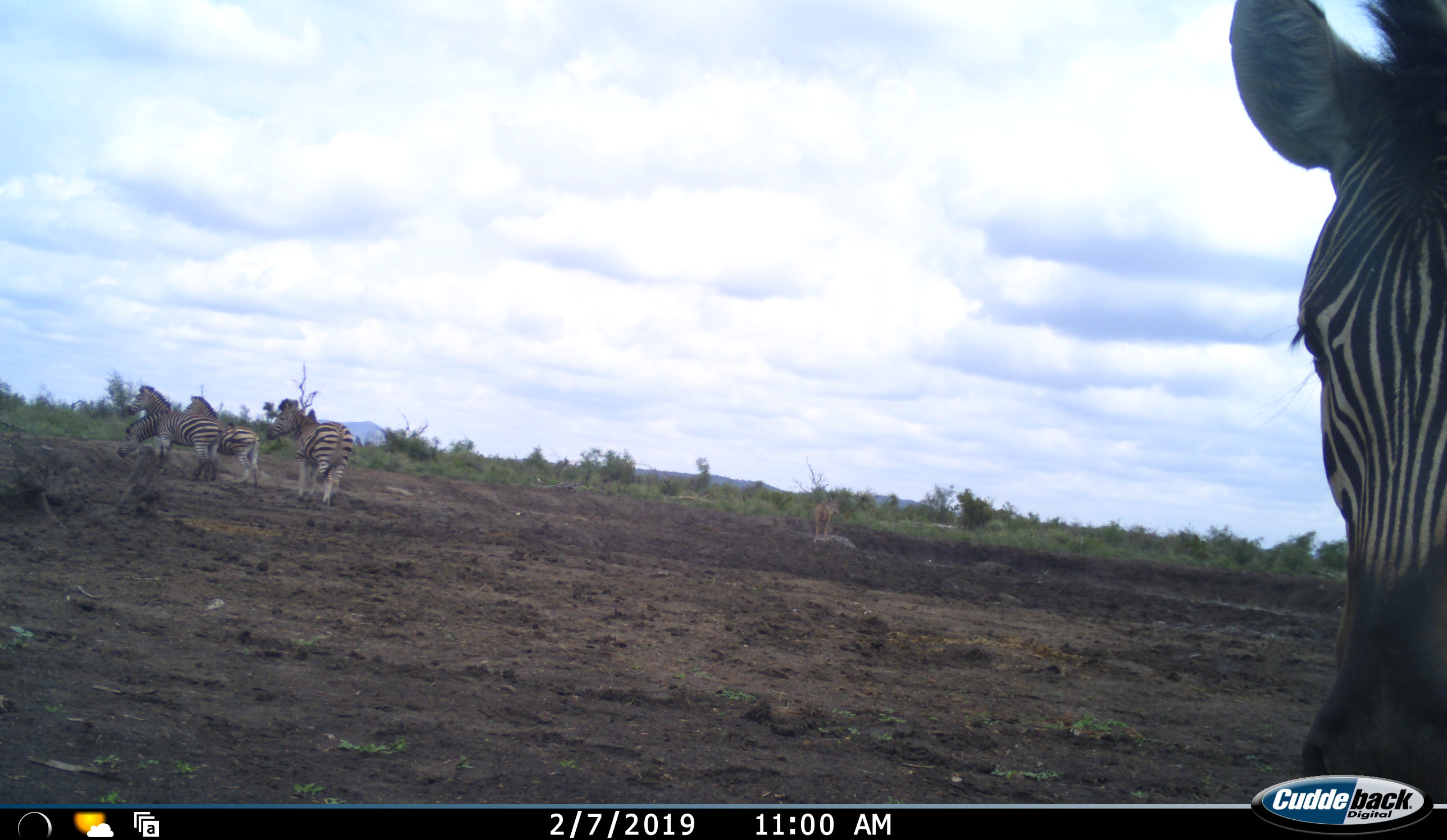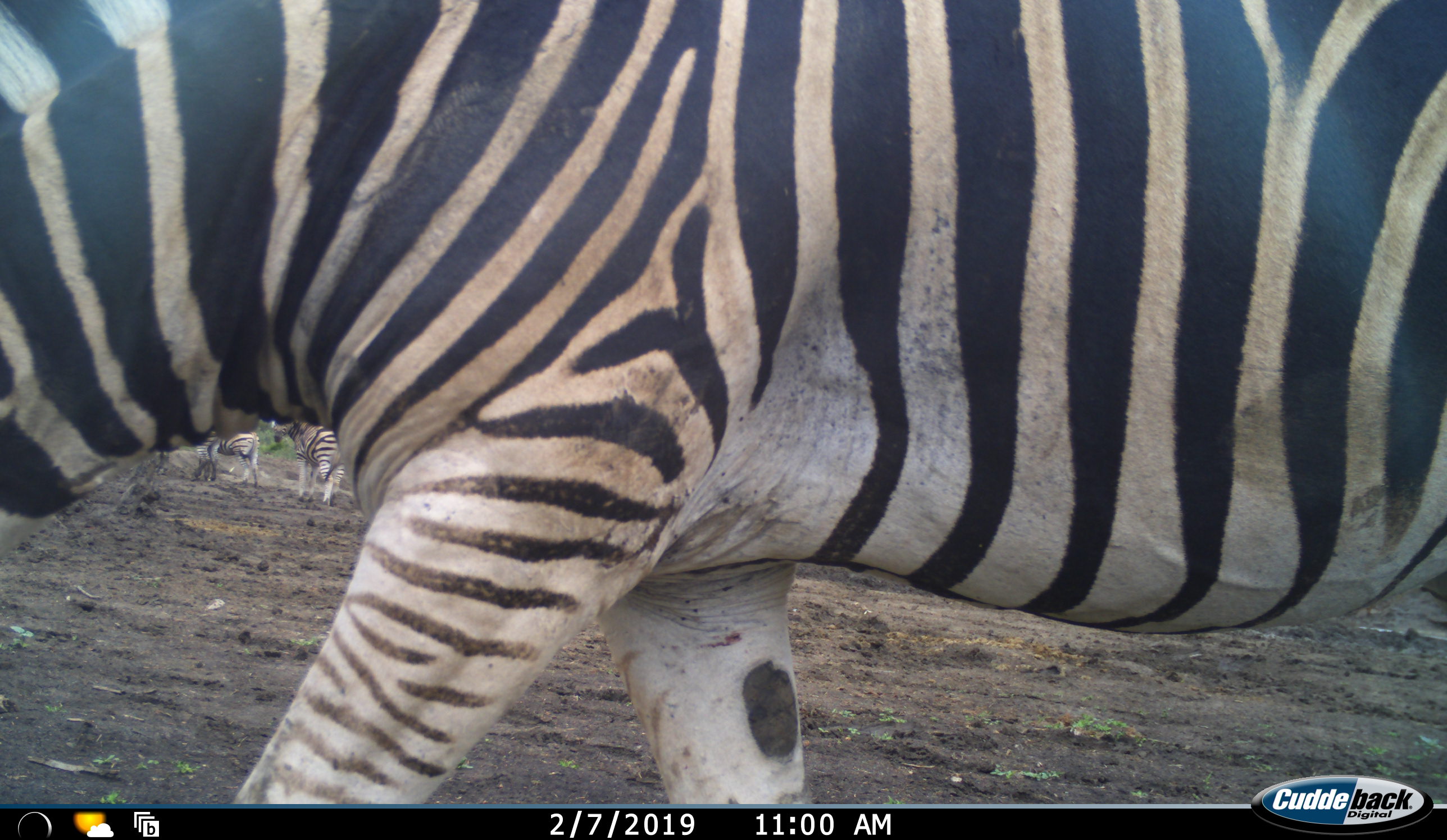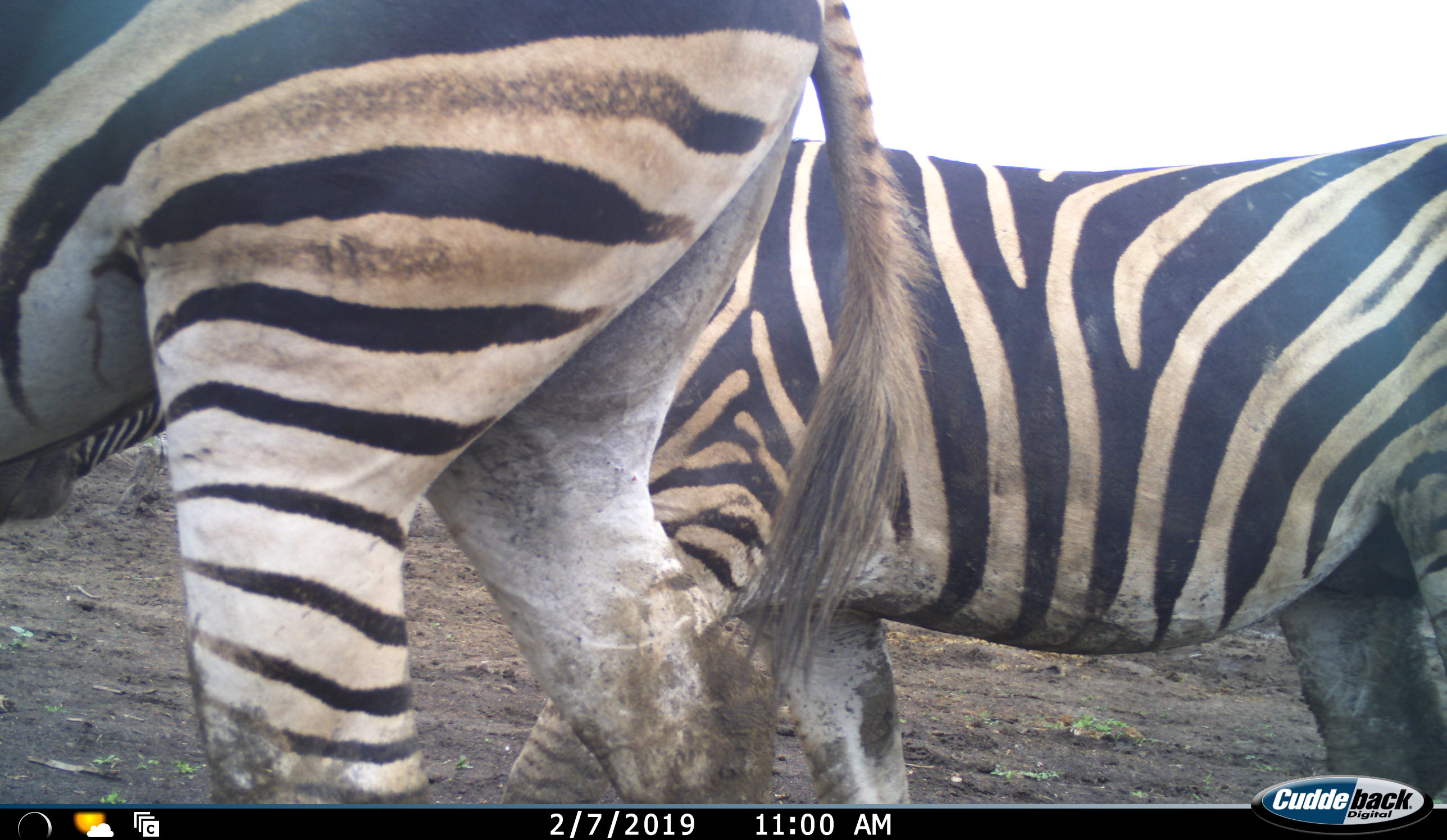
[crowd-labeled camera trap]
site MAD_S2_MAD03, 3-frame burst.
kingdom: Animalia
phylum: Chordata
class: Mammalia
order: Perissodactyla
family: Equidae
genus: Equus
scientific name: Equus quagga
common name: plains zebra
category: zebraplains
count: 6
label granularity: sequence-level